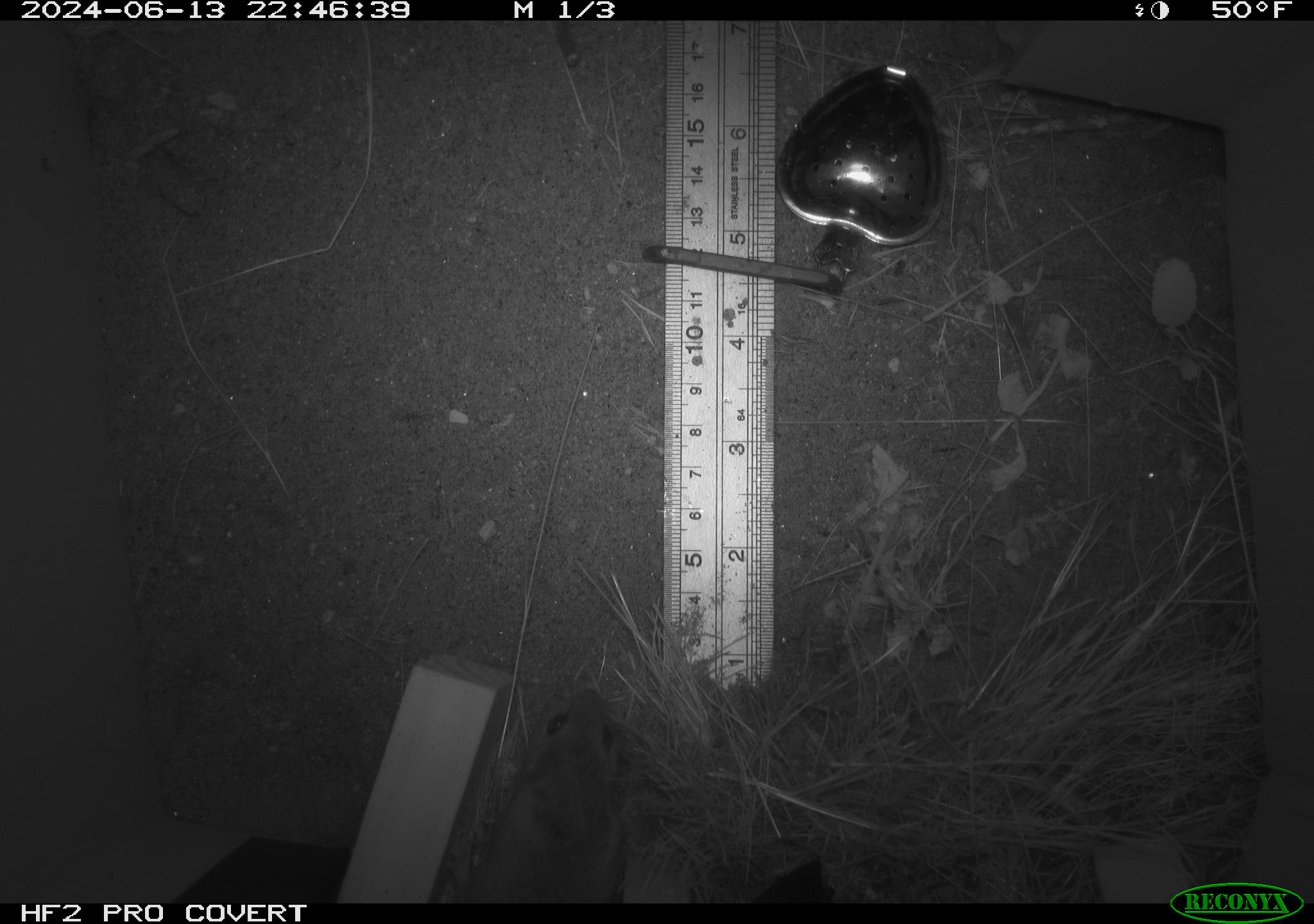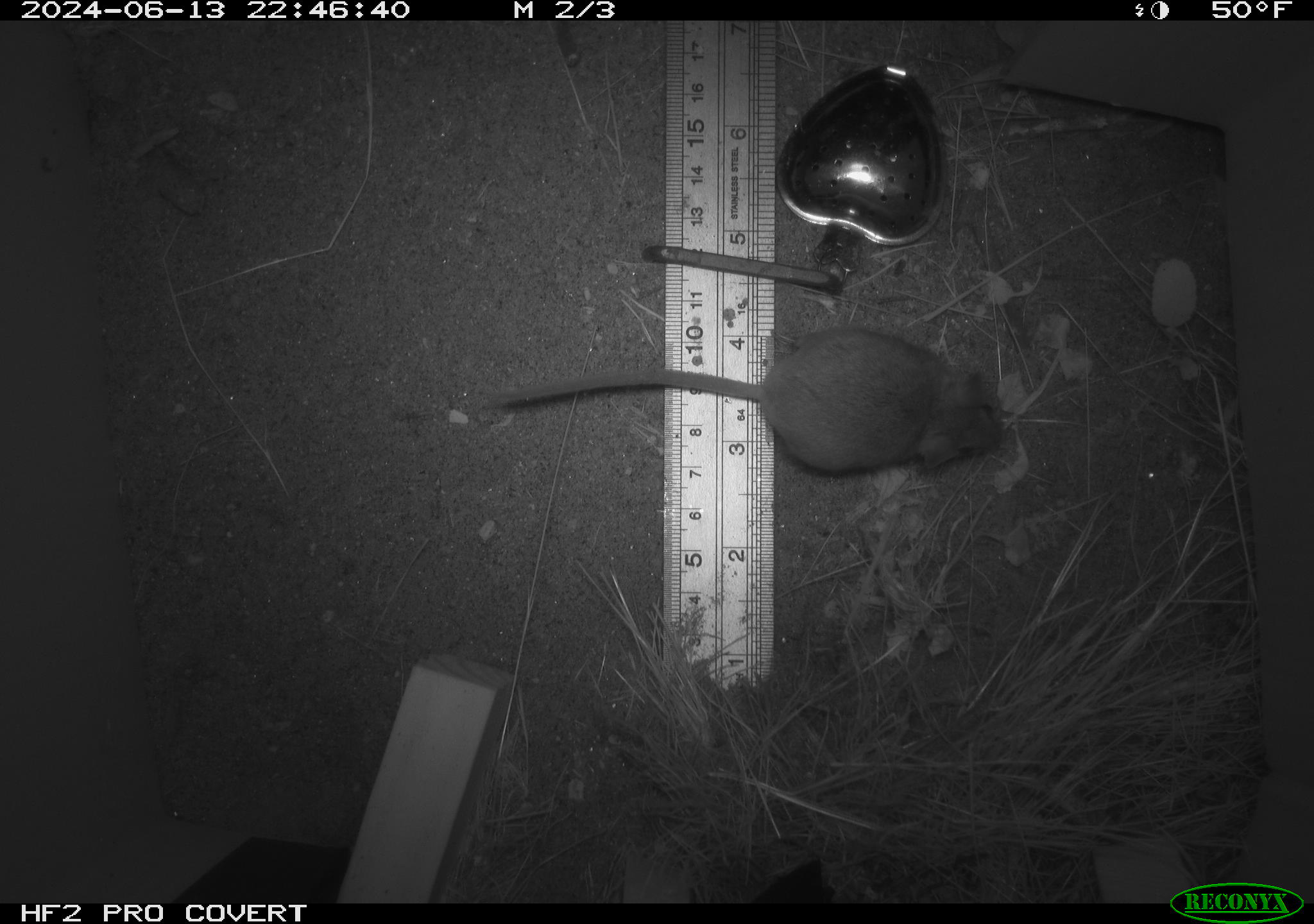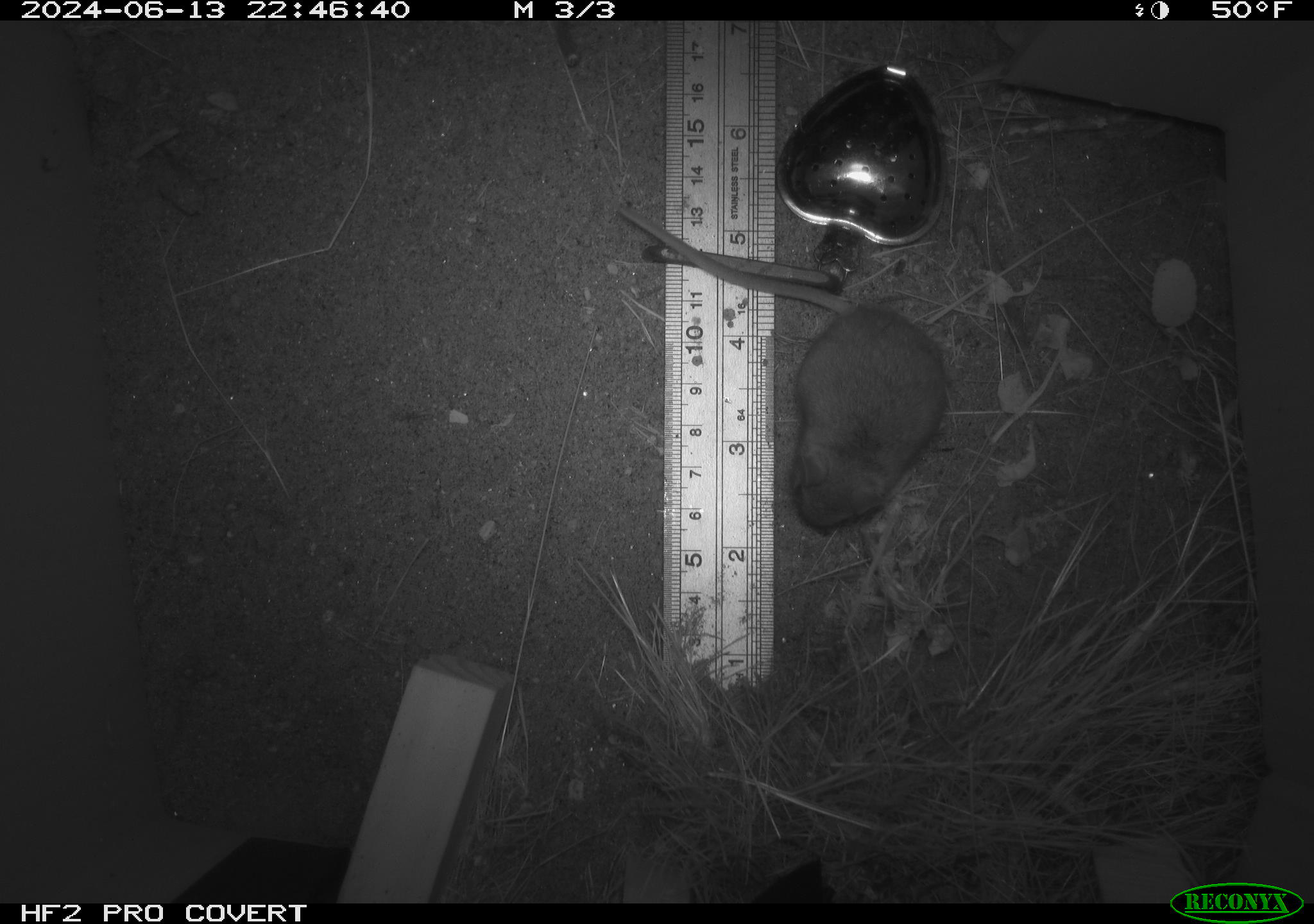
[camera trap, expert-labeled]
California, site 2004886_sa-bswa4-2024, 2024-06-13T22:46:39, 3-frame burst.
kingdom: Animalia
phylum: Chordata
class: Mammalia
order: Rodentia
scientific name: Rodentia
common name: rodent